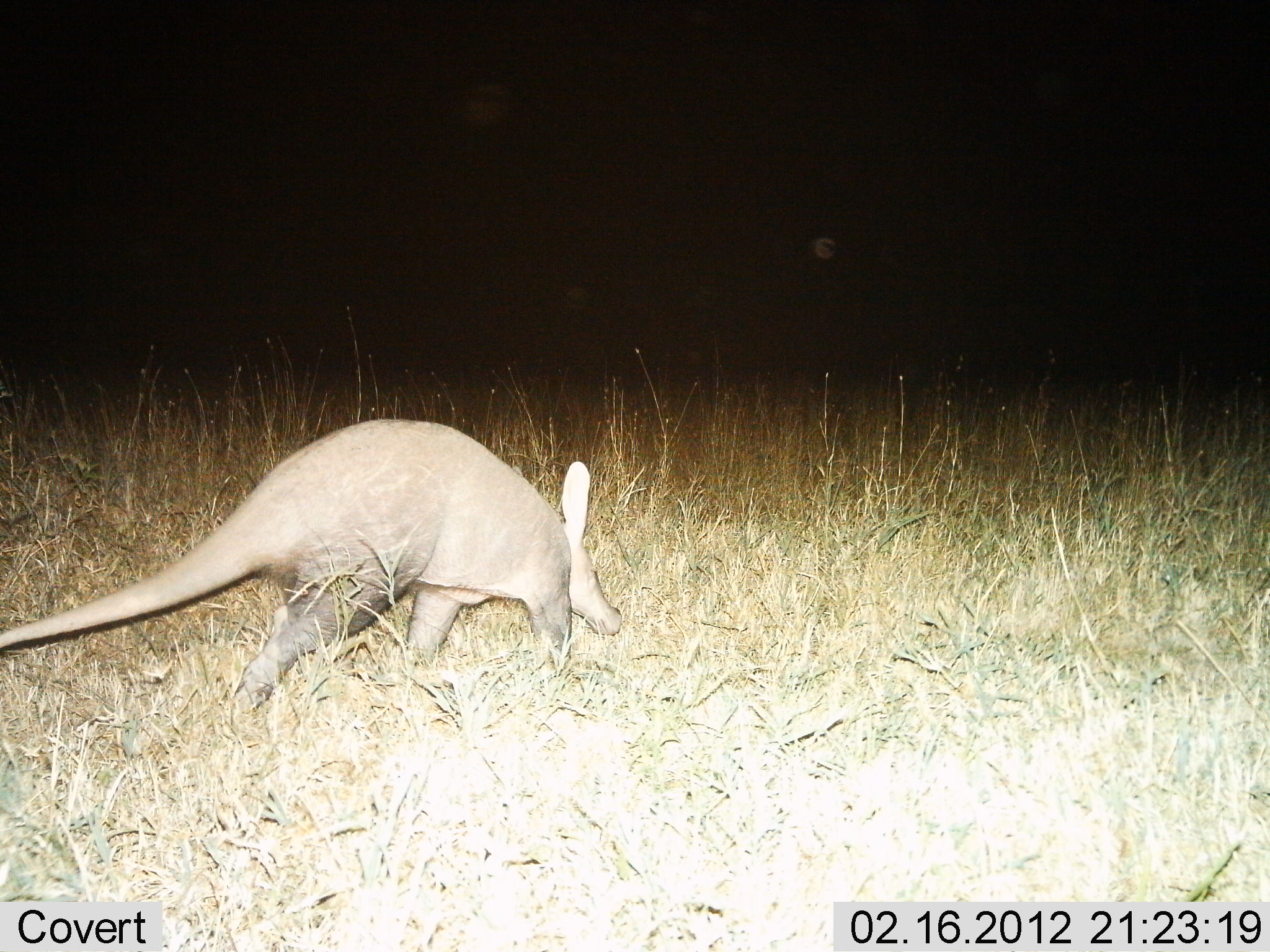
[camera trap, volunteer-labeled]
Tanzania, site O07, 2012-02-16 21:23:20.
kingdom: Animalia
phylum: Chordata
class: Mammalia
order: Tubulidentata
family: Orycteropodidae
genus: Orycteropus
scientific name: Orycteropus afer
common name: aardvark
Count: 1.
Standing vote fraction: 0%.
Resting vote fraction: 0%.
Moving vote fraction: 100%.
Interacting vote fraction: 0%.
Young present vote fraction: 0%.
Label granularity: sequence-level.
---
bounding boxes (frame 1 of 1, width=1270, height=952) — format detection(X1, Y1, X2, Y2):
animal: detection(2, 420, 624, 718)